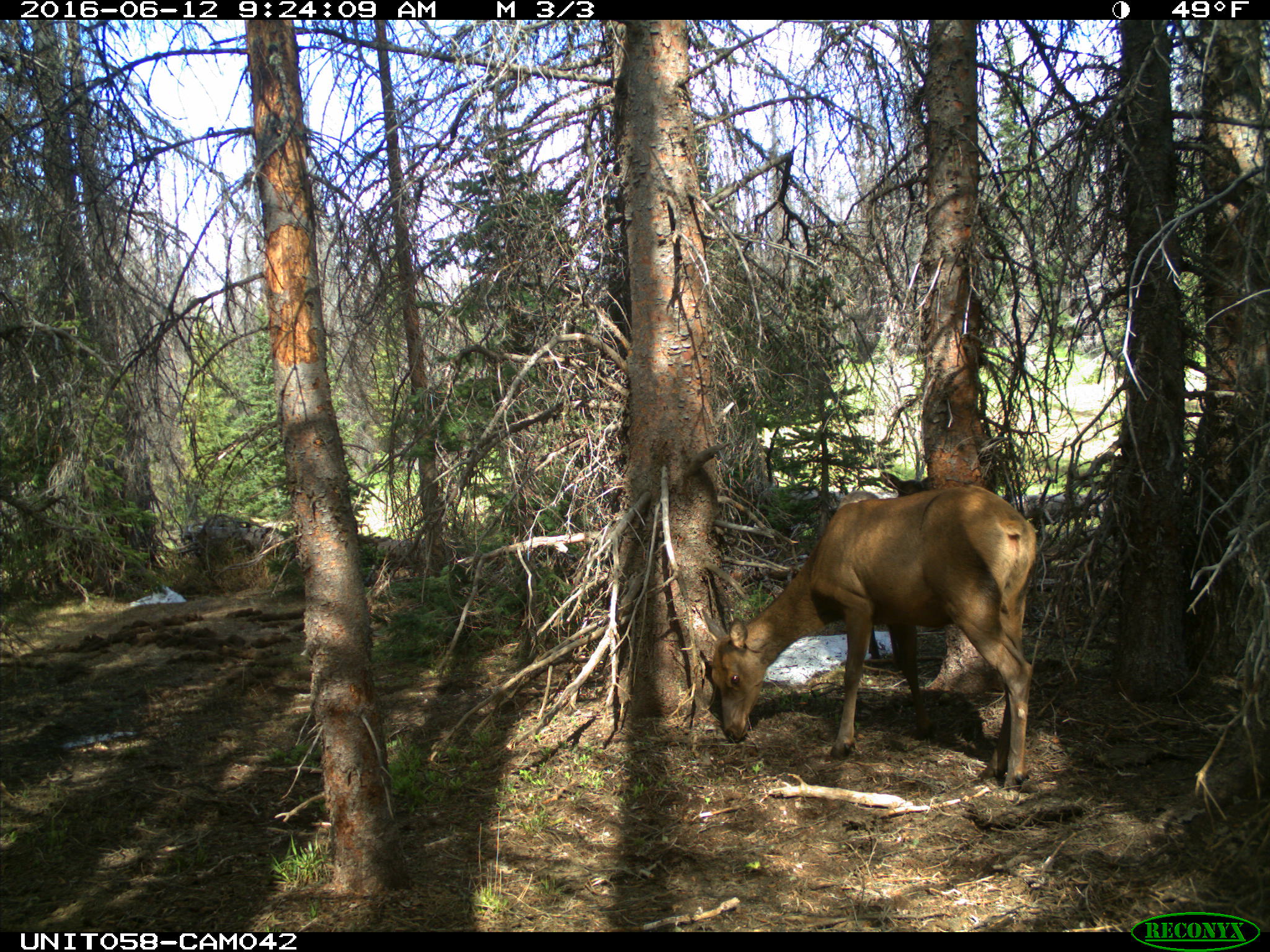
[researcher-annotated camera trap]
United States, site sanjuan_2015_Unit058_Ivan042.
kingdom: Animalia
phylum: Chordata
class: Mammalia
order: Artiodactyla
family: Cervidae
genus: Cervus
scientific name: Cervus elaphus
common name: red deer